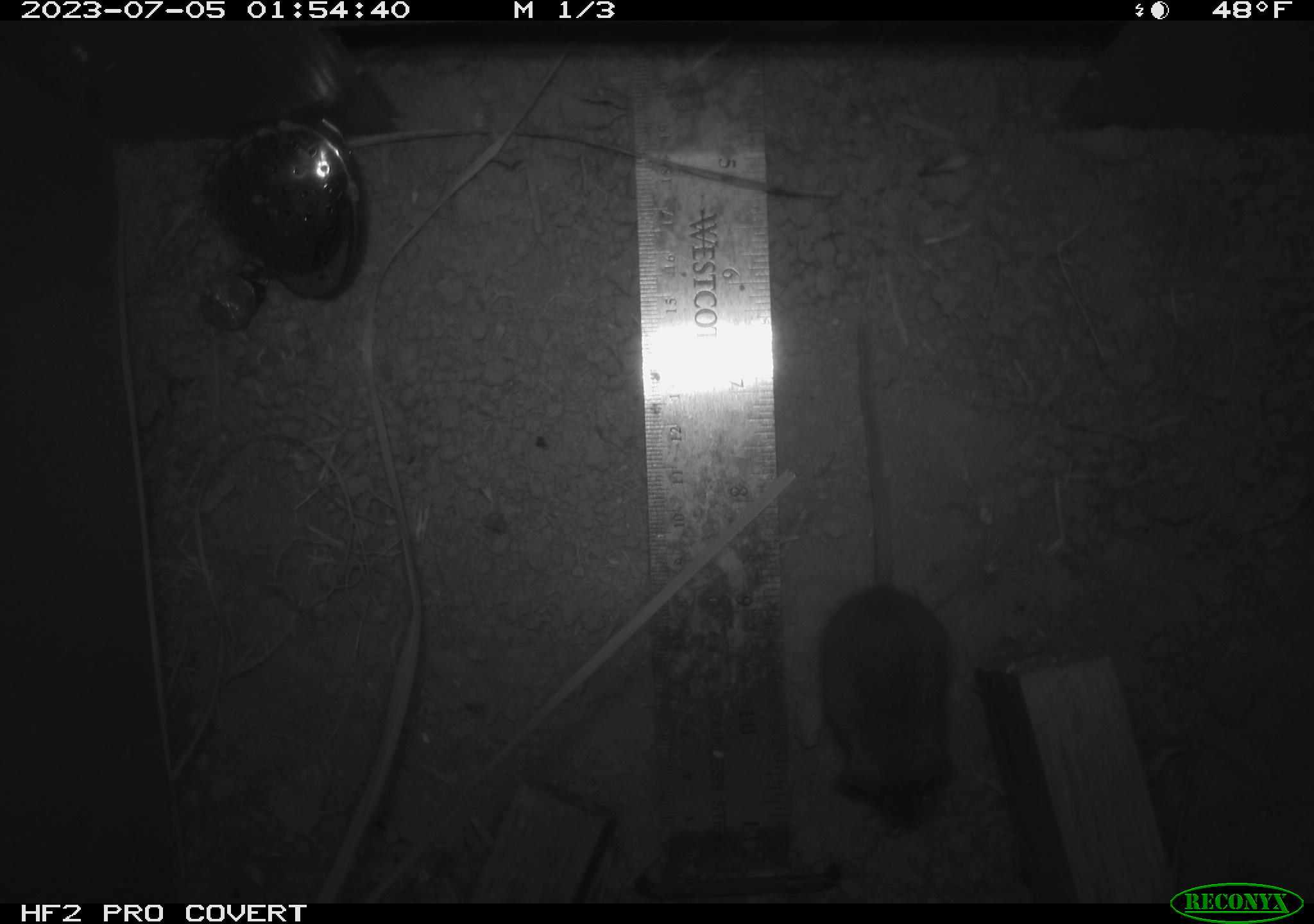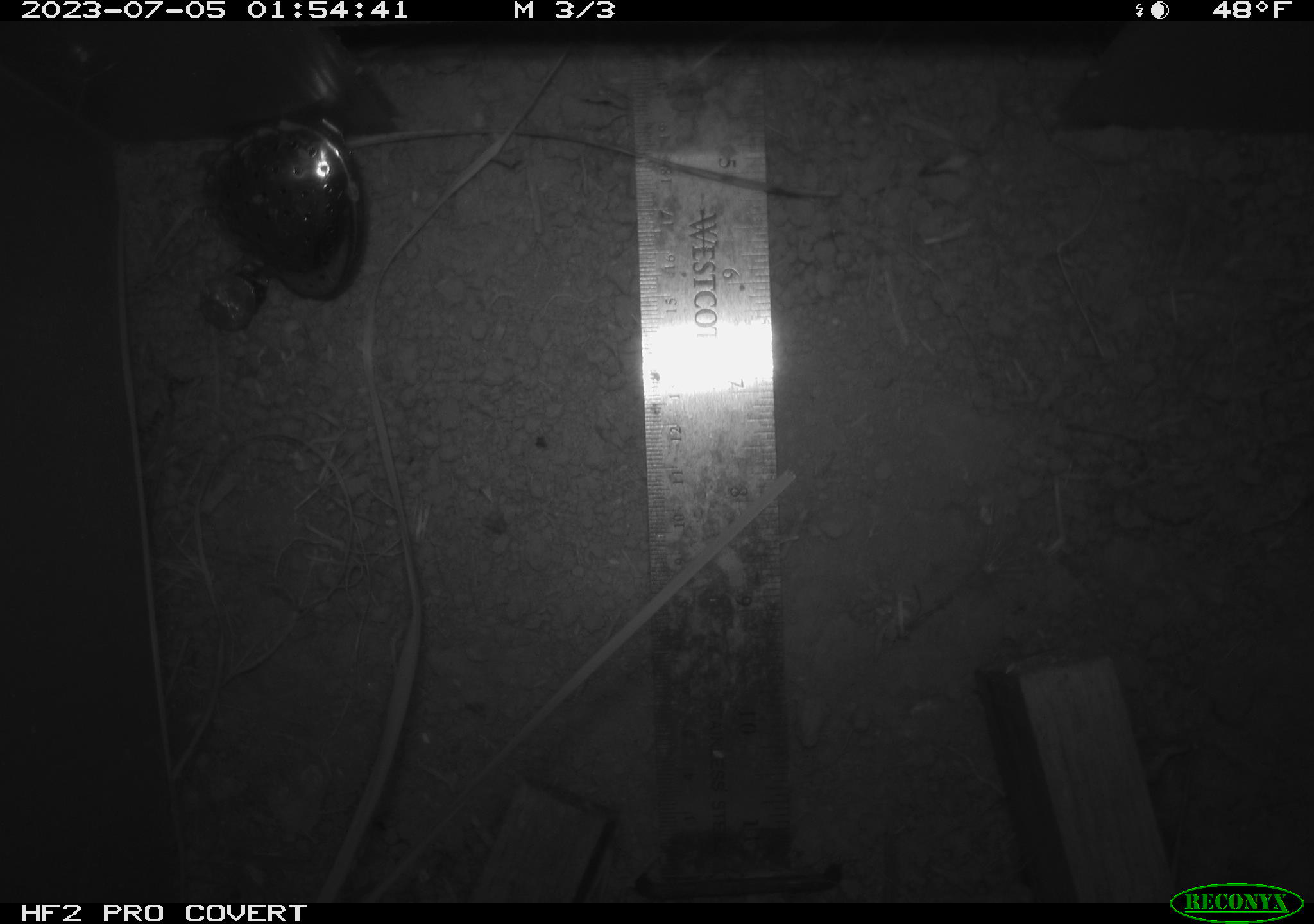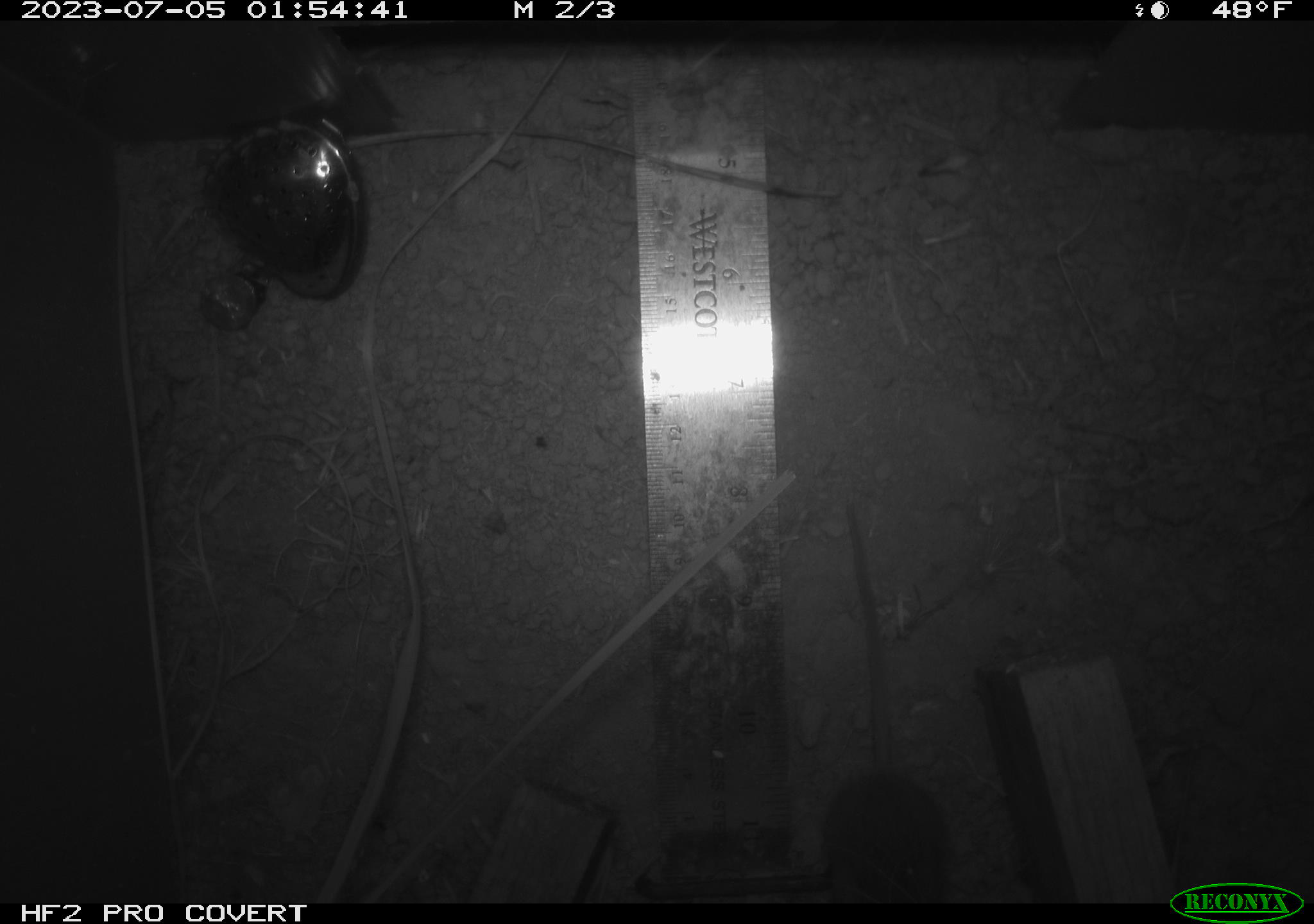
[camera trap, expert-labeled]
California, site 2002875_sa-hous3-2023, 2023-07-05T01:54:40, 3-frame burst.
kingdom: Animalia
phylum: Chordata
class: Mammalia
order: Rodentia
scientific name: Rodentia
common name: mouse species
Mouse species (Rodentia).